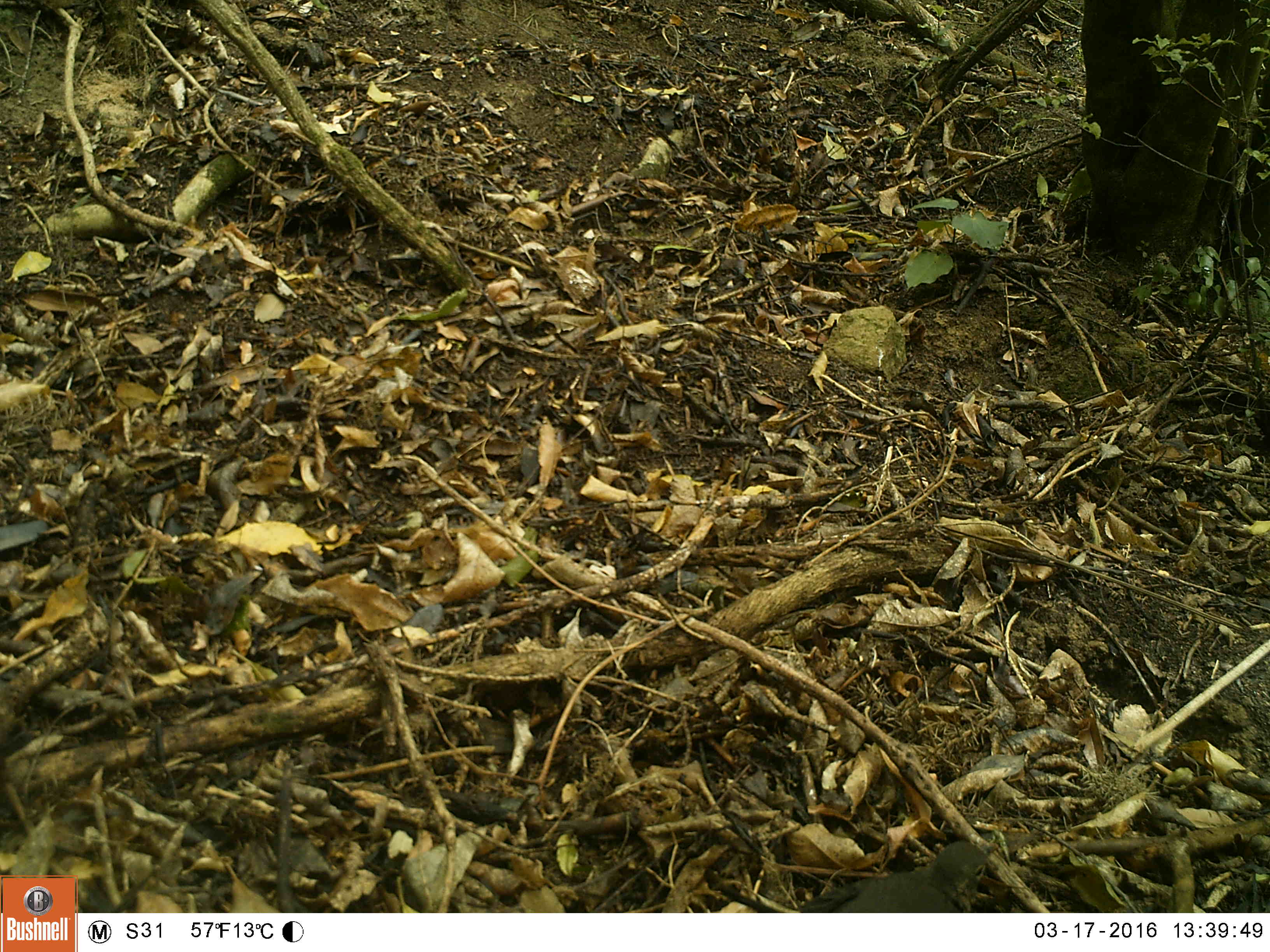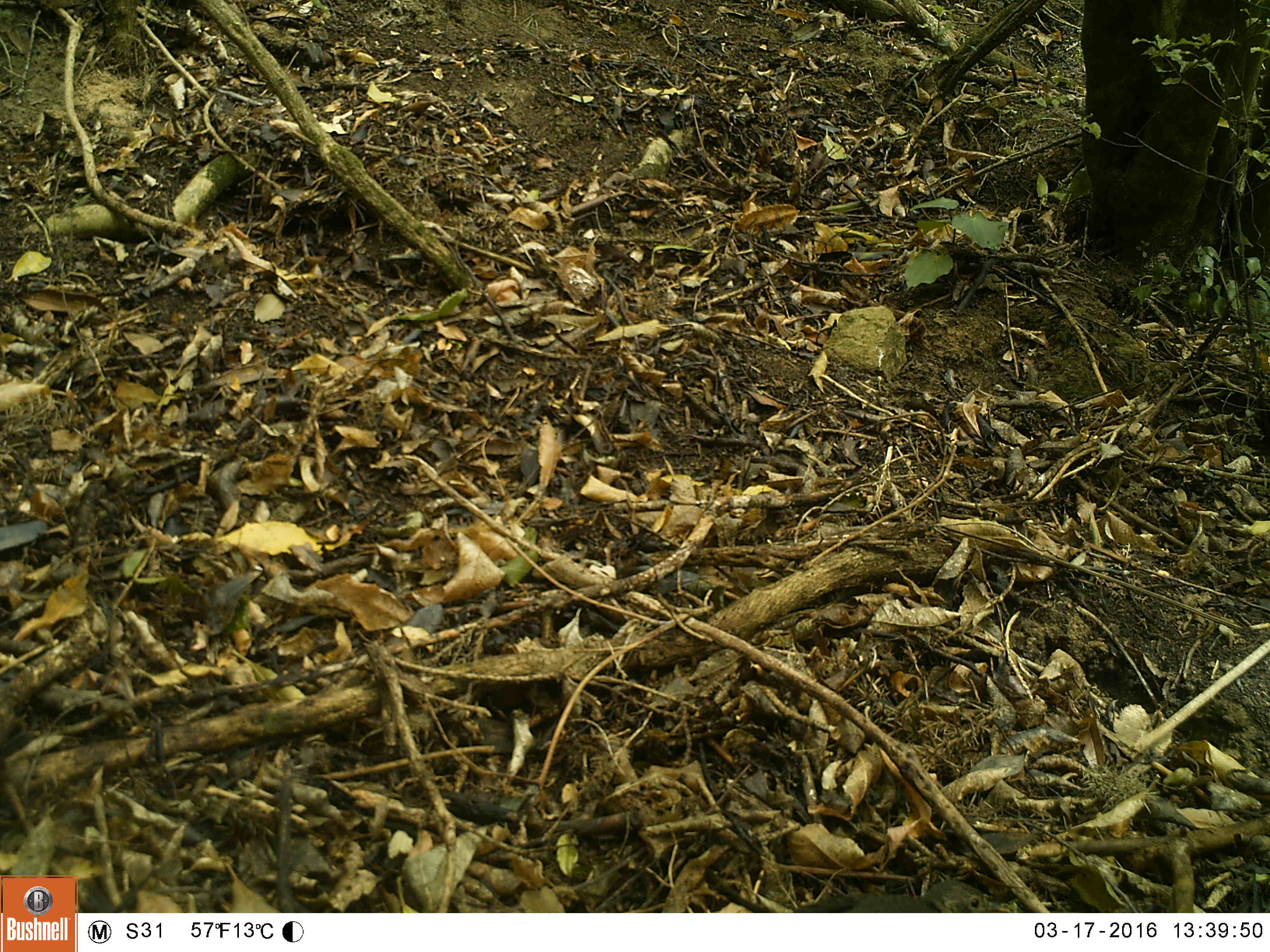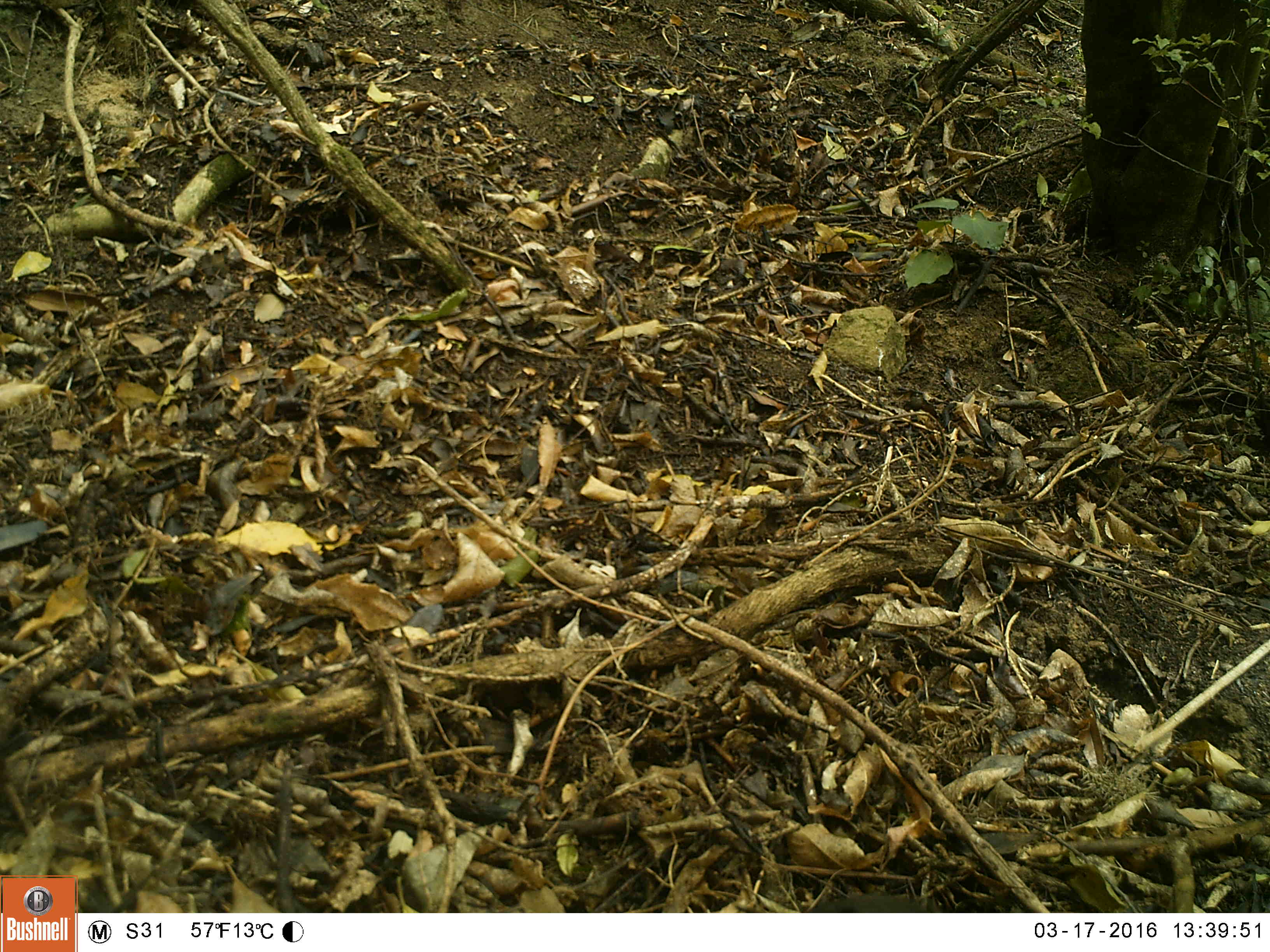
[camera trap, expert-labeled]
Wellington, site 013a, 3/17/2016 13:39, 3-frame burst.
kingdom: Animalia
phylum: Chordata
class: Aves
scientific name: Aves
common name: bird